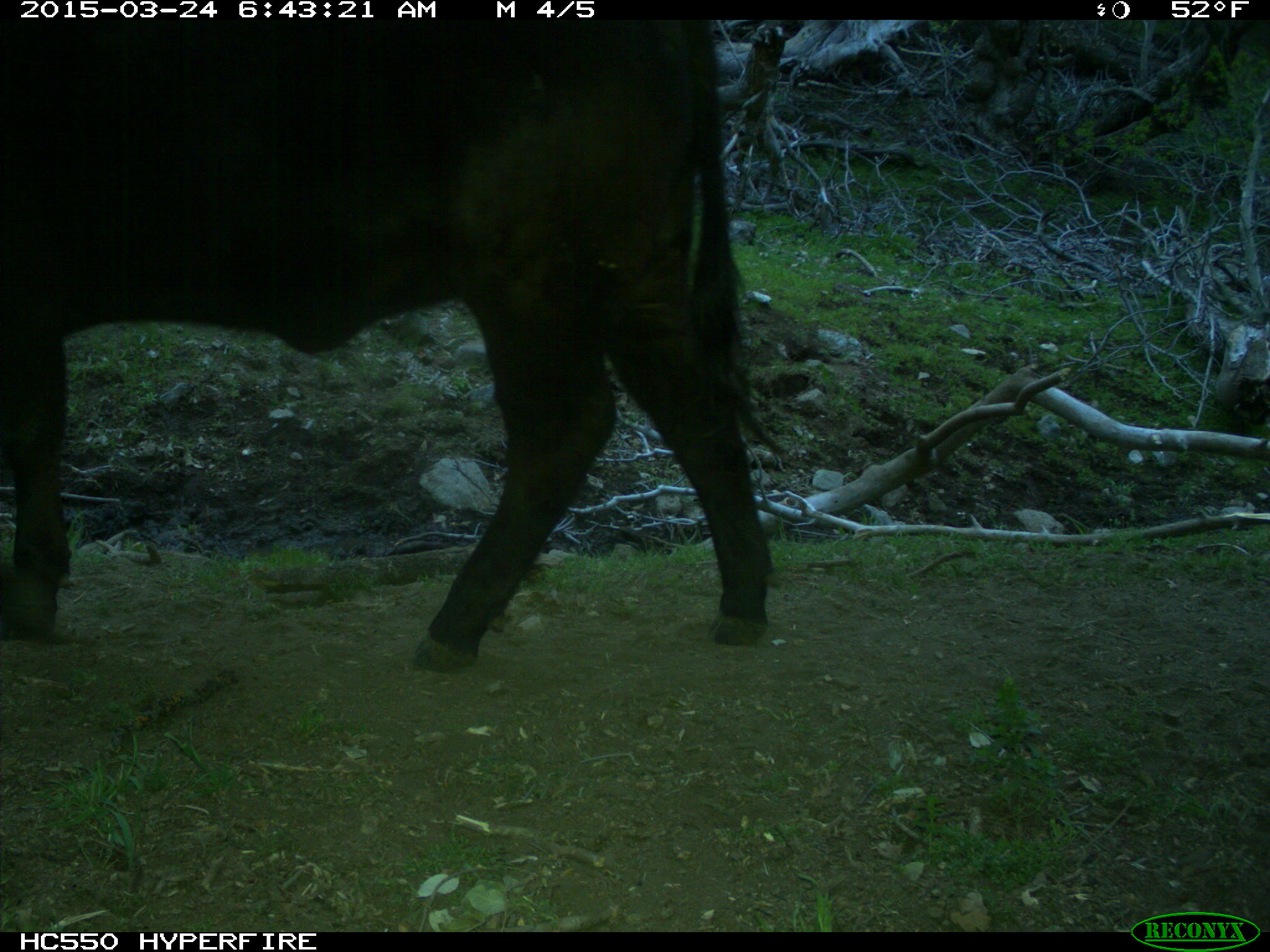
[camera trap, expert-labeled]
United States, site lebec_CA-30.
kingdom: Animalia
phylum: Chordata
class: Mammalia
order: Artiodactyla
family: Bovidae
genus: Bos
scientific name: Bos taurus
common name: domestic cow